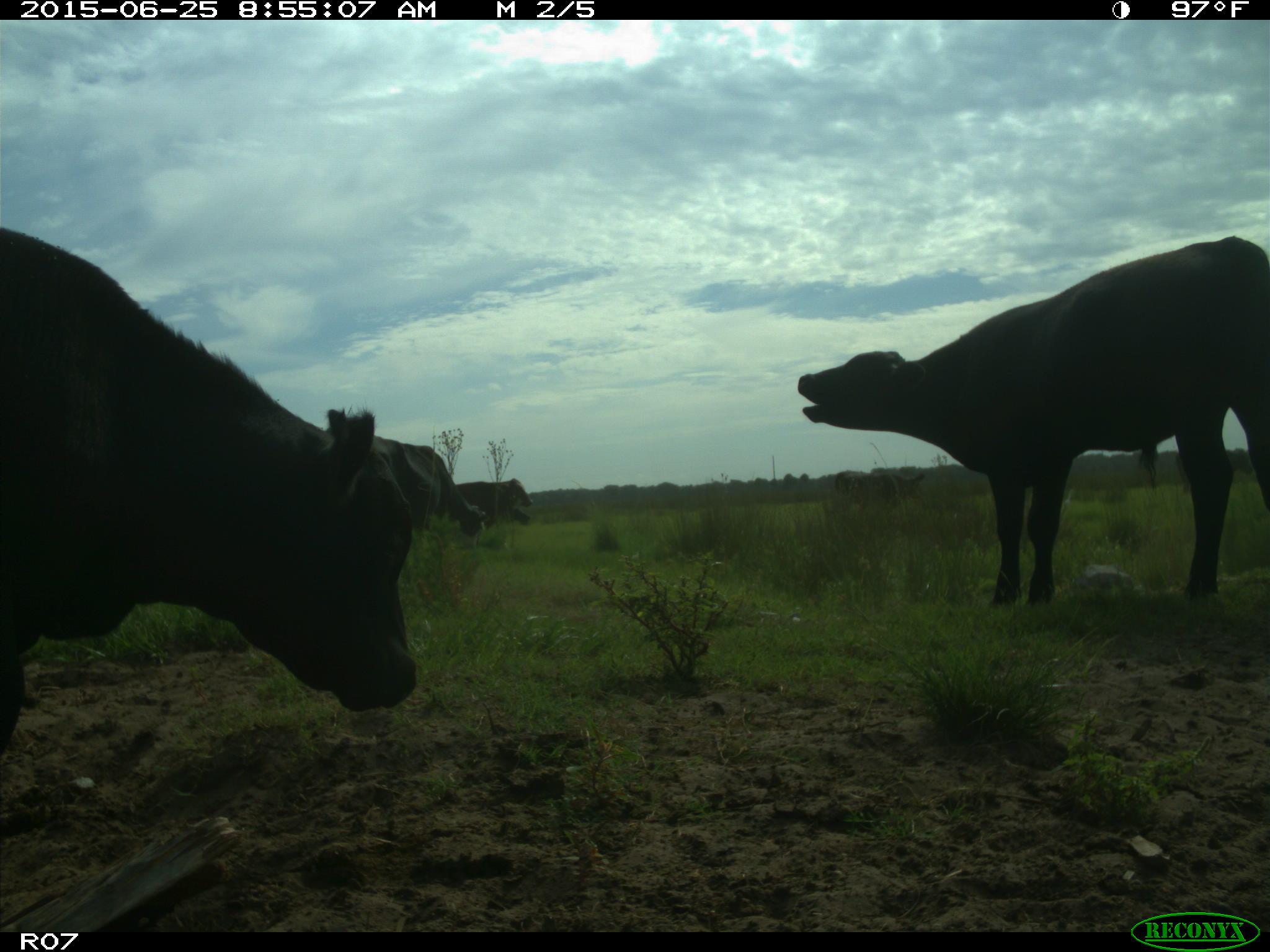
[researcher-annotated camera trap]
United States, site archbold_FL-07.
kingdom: Animalia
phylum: Chordata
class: Mammalia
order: Artiodactyla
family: Bovidae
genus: Bos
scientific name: Bos taurus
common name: domestic cow